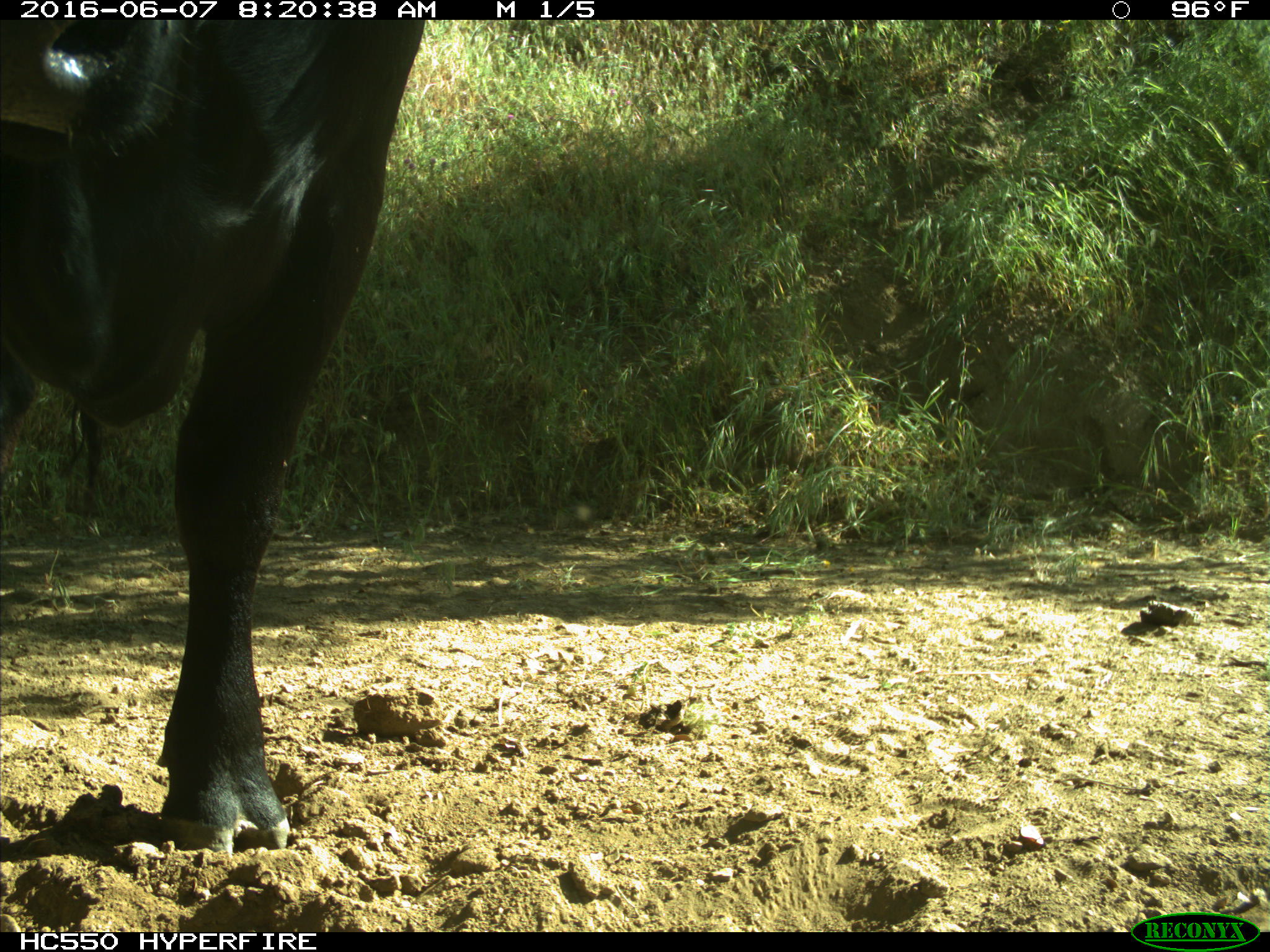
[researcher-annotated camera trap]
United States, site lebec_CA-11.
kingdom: Animalia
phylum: Chordata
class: Mammalia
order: Artiodactyla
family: Bovidae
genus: Bos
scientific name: Bos taurus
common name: domestic cow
Bos taurus (domestic cow).